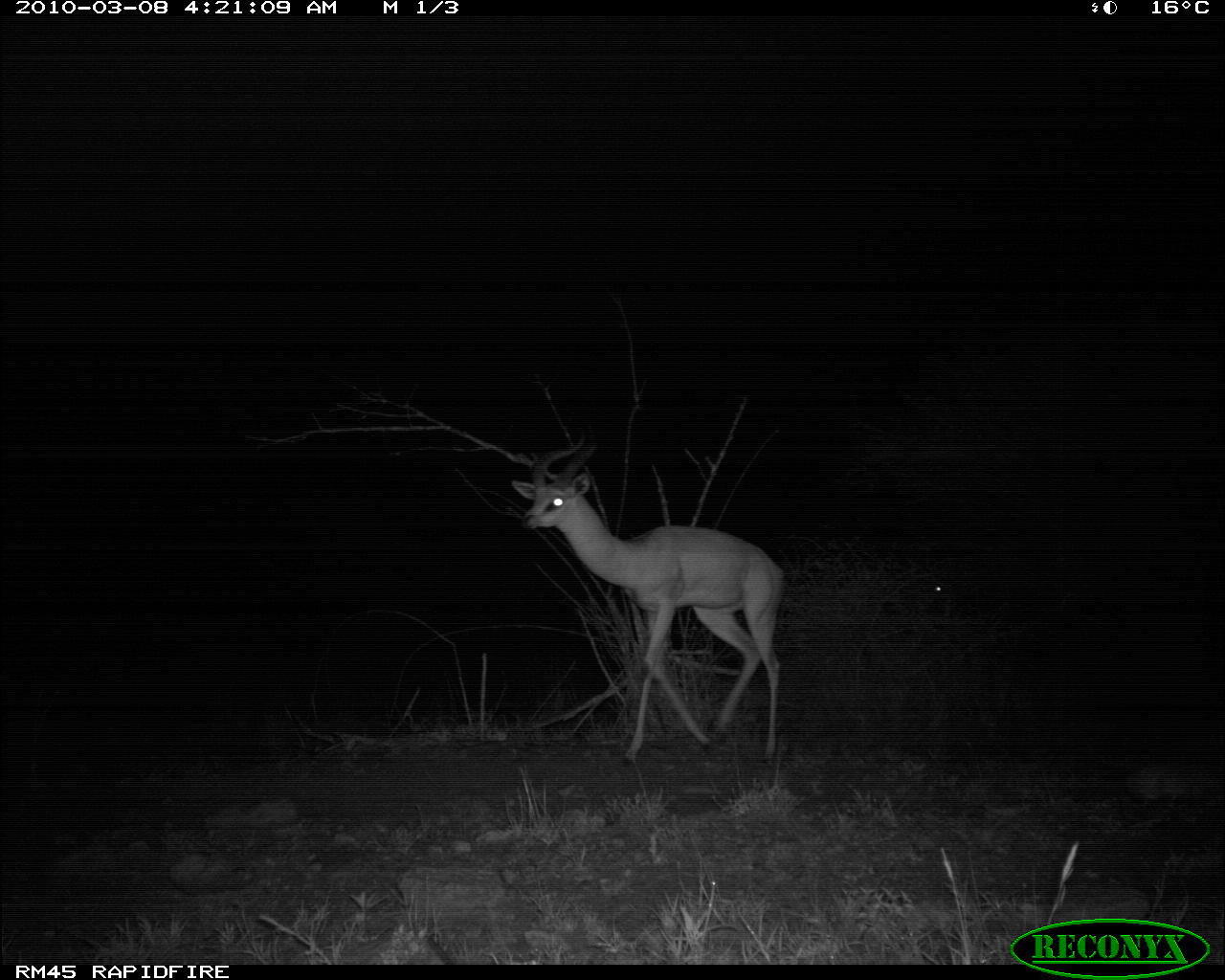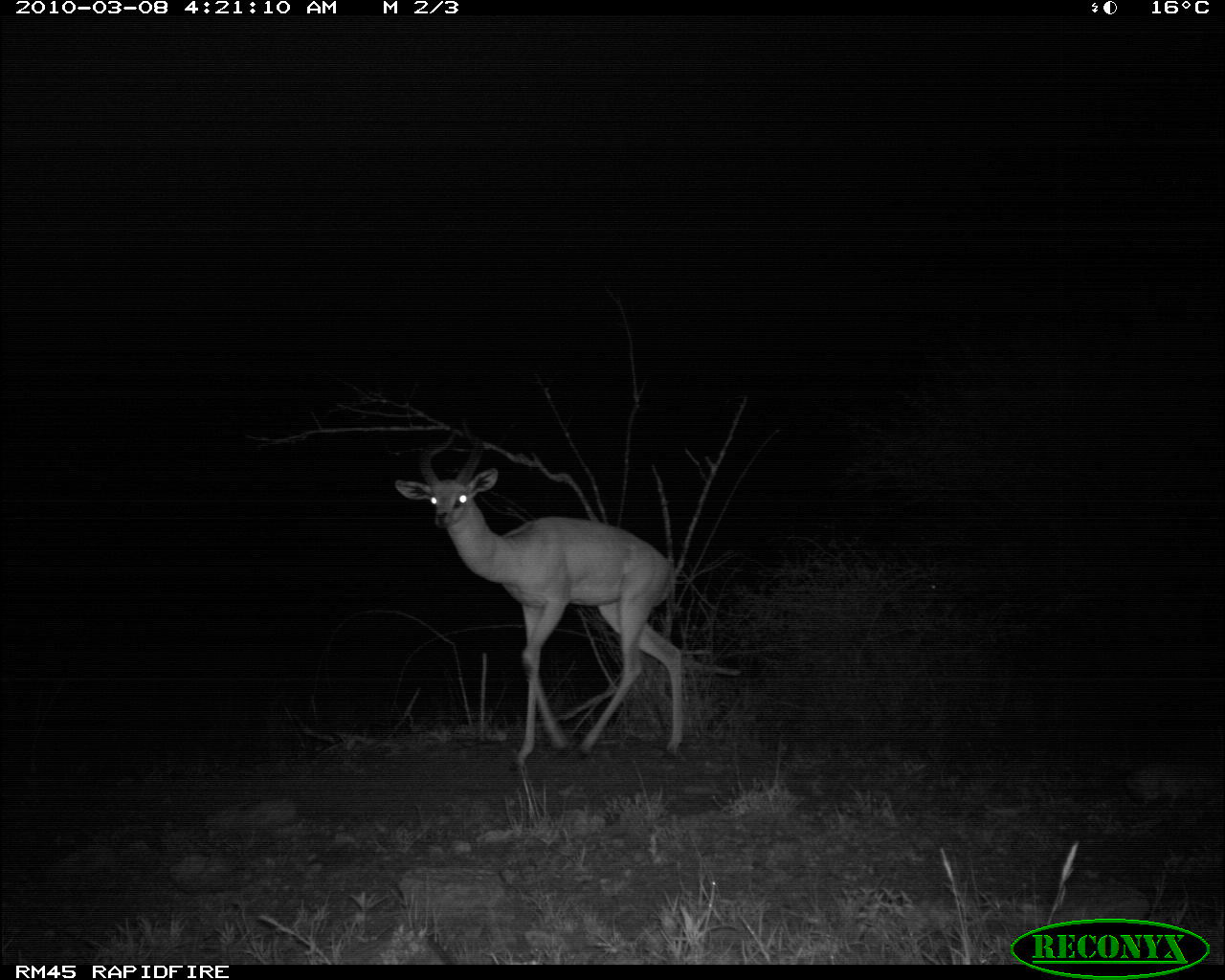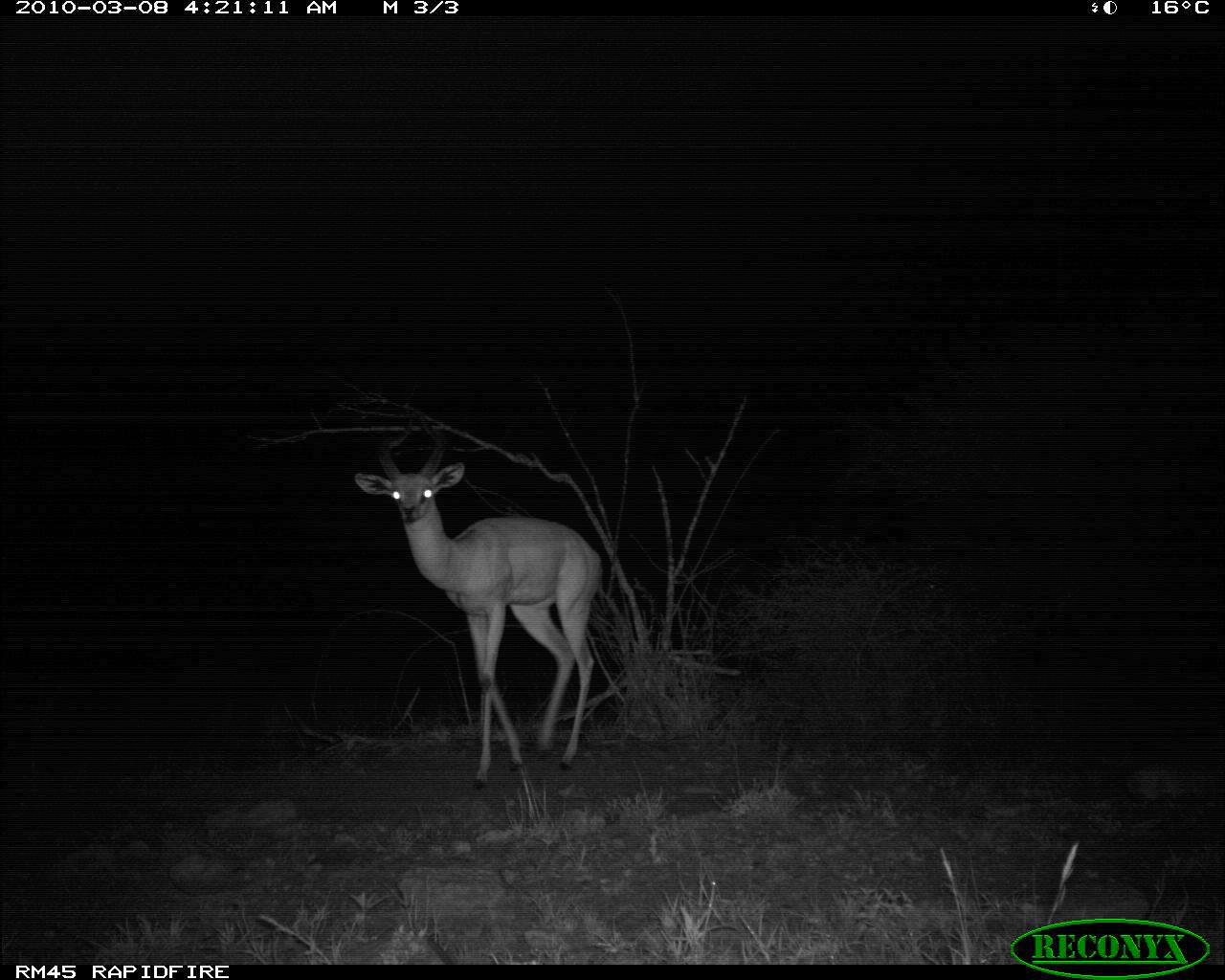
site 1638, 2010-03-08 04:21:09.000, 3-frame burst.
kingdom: Animalia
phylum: Chordata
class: Mammalia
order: Artiodactyla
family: Bovidae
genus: Litocranius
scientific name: Litocranius walleri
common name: gerenuk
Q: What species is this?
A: Litocranius walleri (gerenuk).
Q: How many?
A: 2.